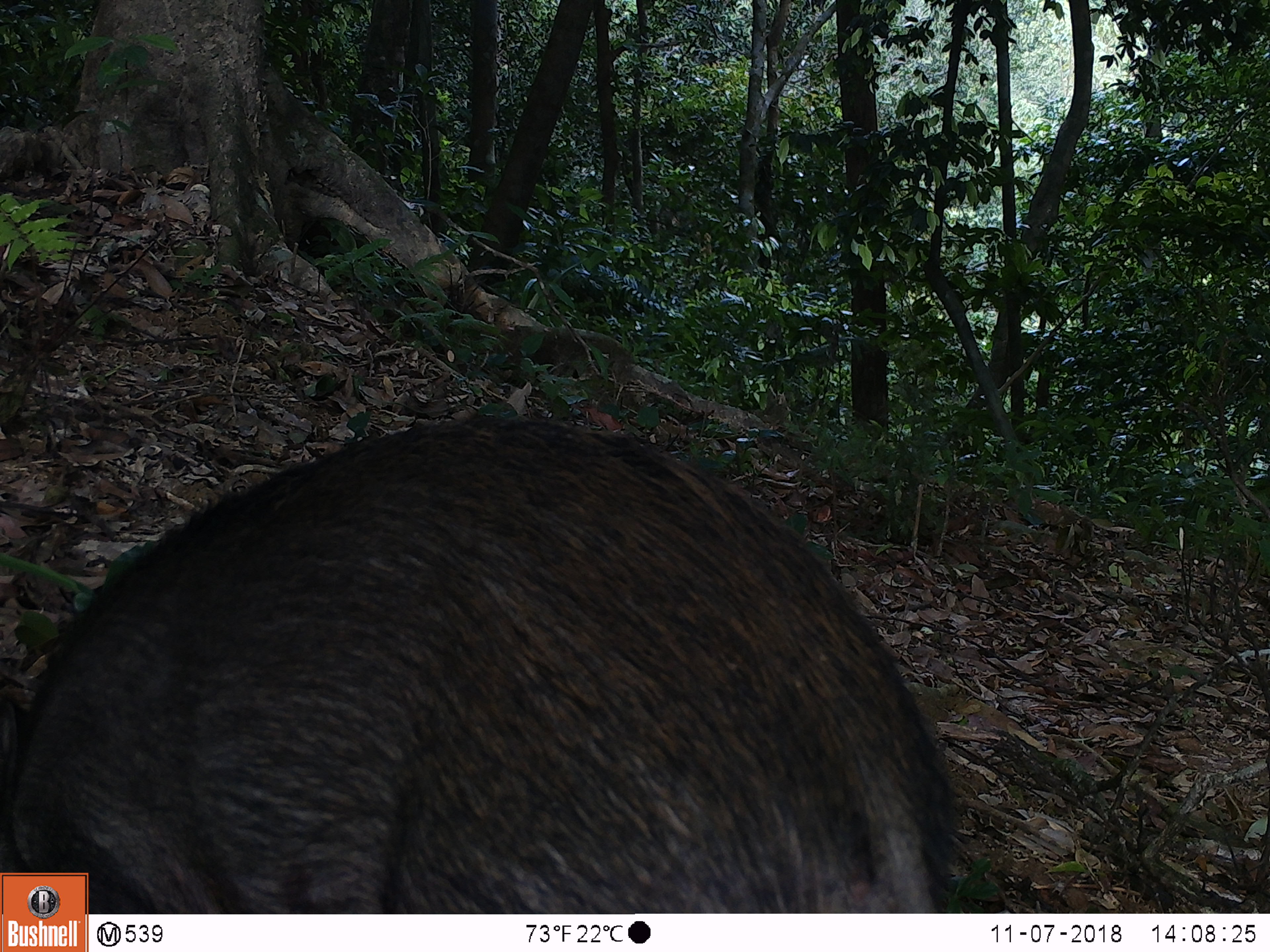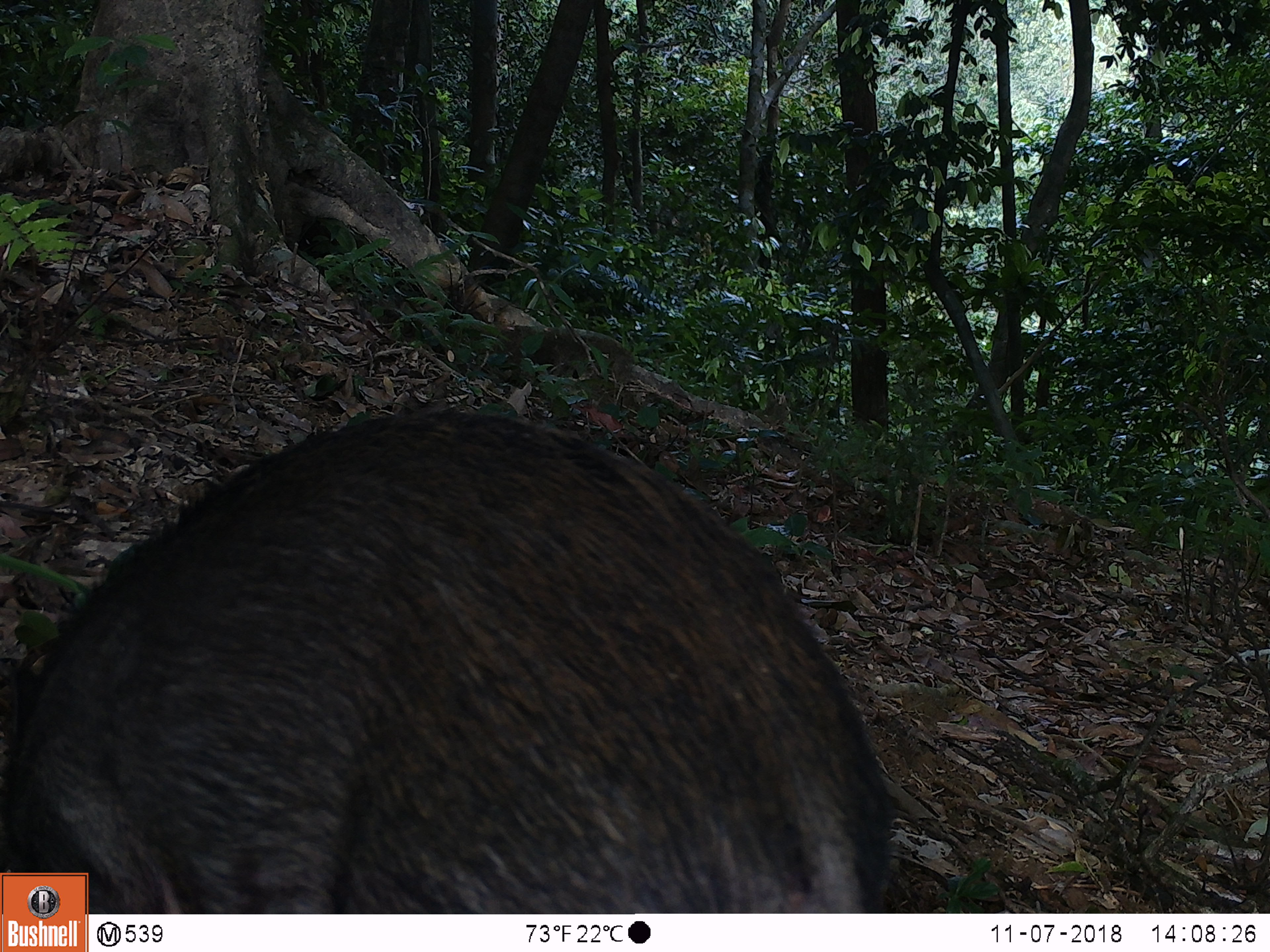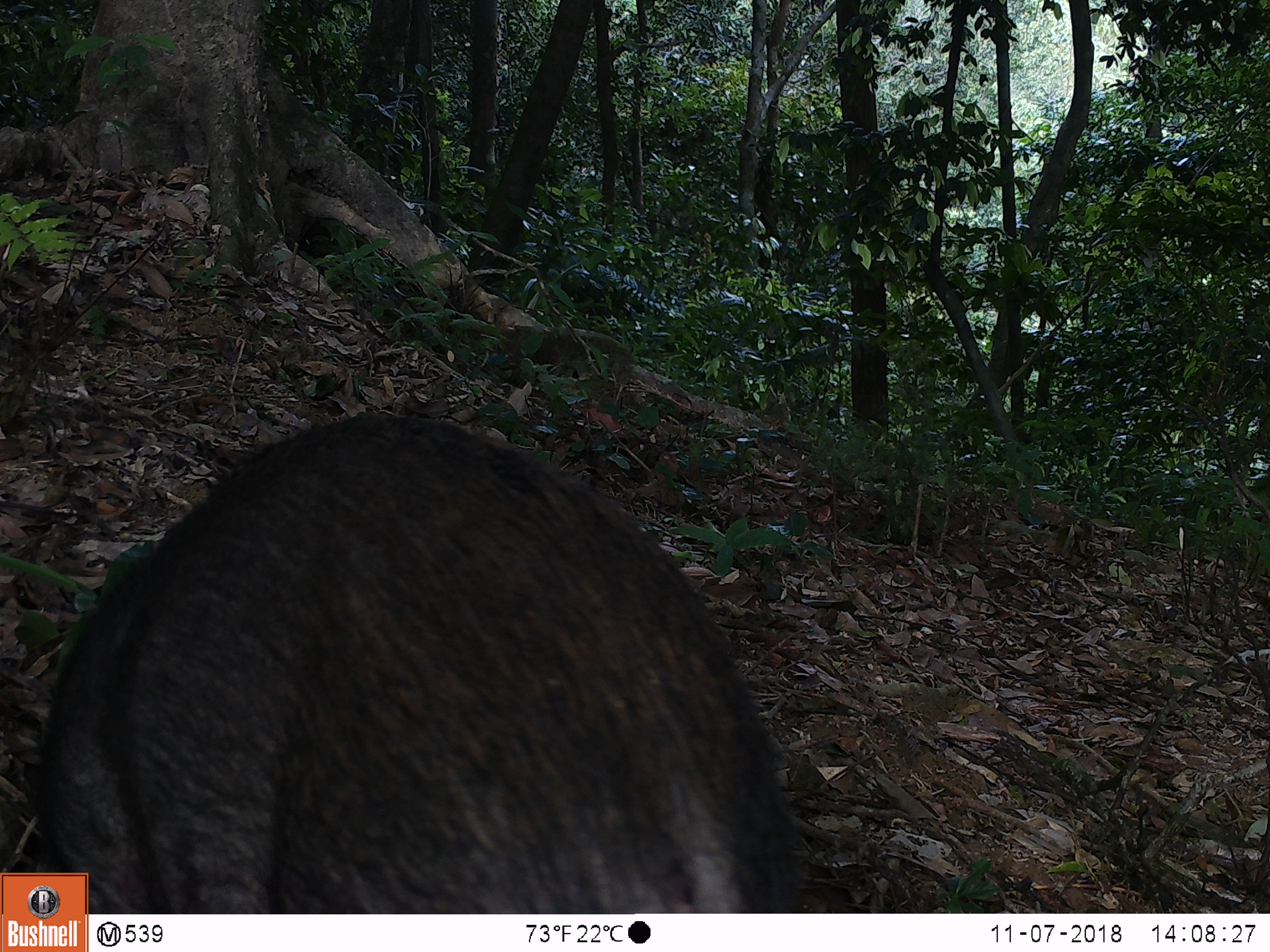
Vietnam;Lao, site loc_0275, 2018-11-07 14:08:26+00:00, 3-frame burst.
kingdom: Animalia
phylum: Chordata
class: Mammalia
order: Artiodactyla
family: Suidae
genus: Sus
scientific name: Sus scrofa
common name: eurasian wild pig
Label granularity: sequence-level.